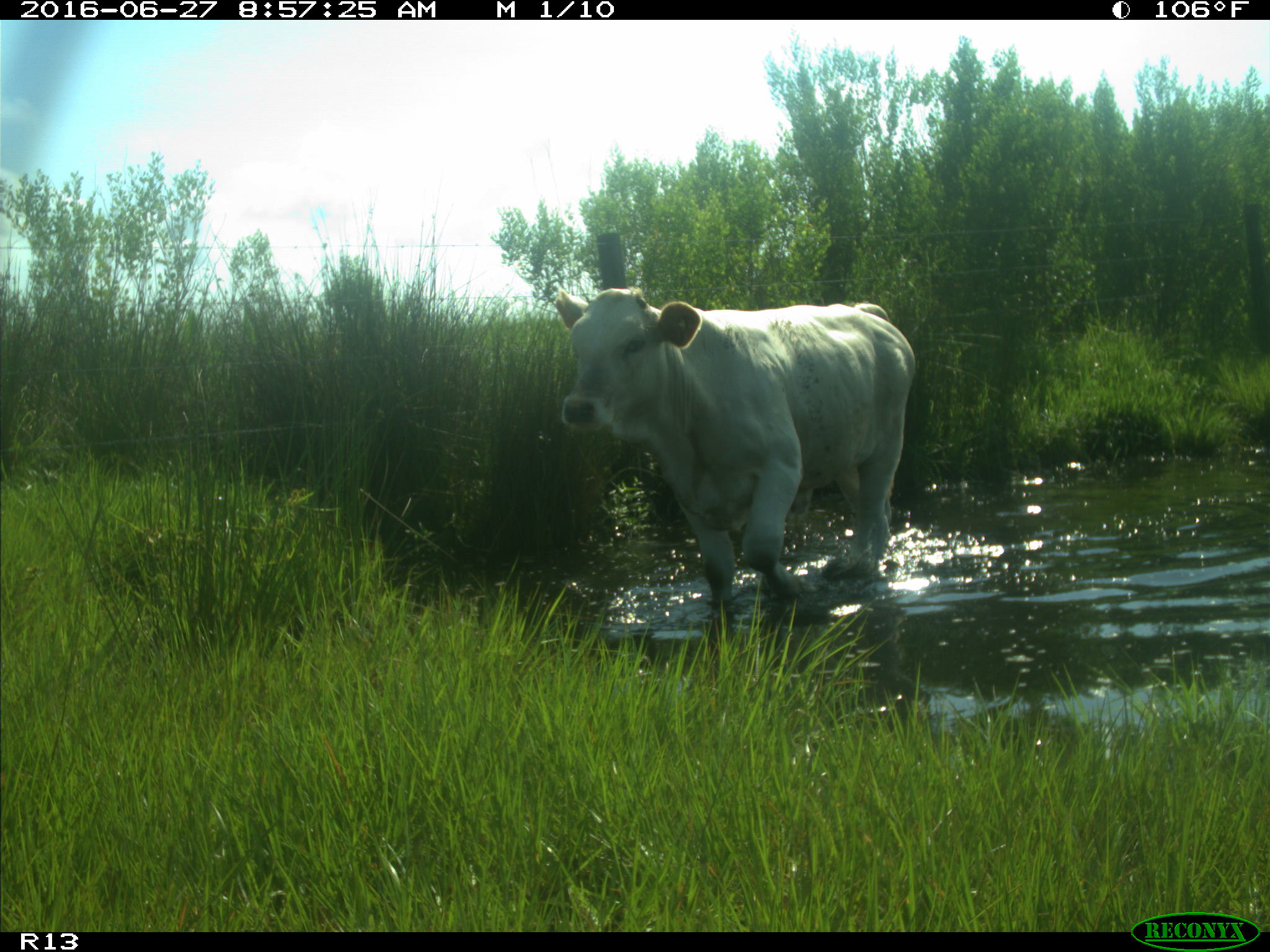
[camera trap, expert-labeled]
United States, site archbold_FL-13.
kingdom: Animalia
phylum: Chordata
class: Mammalia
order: Artiodactyla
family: Bovidae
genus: Bos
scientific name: Bos taurus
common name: domestic cow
Bos taurus (domestic cow).